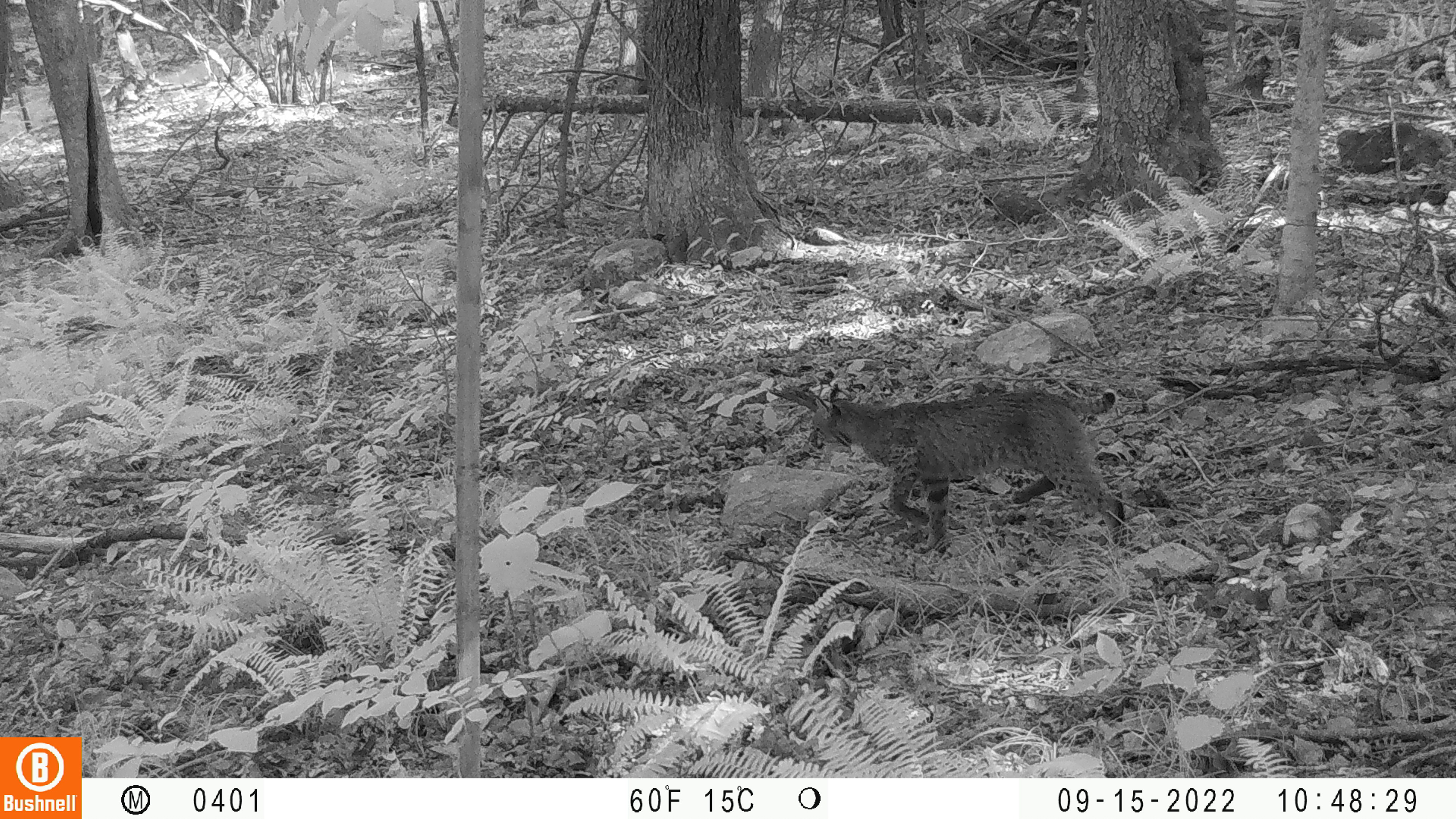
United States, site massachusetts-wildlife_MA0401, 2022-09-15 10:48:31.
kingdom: Animalia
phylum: Chordata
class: Mammalia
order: Carnivora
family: Felidae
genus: Lynx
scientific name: Lynx rufus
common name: bobcat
Bobcat (Lynx rufus).